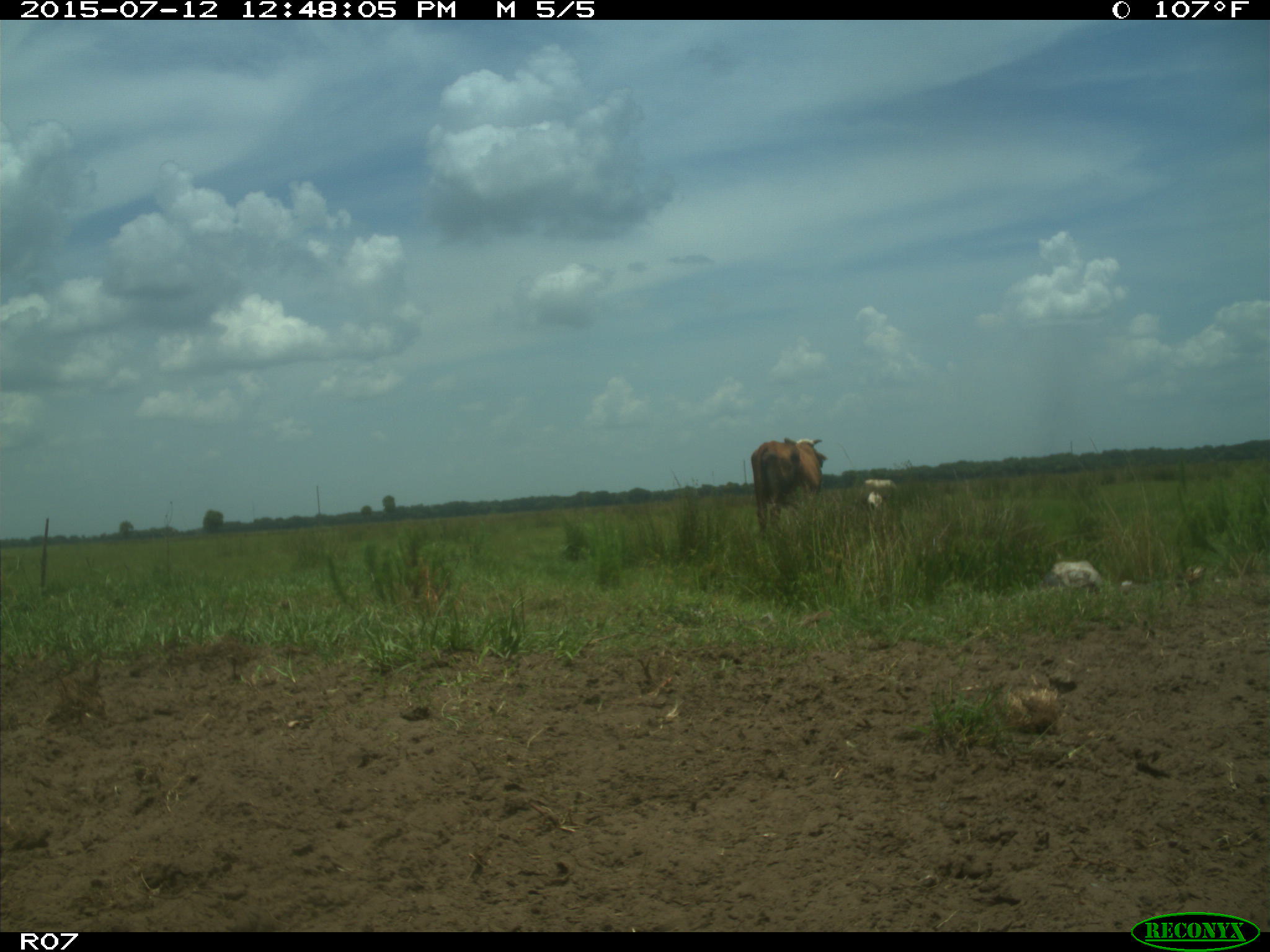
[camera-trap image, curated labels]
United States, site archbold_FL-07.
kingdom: Animalia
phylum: Chordata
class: Mammalia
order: Artiodactyla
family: Bovidae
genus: Bos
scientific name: Bos taurus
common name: domestic cow